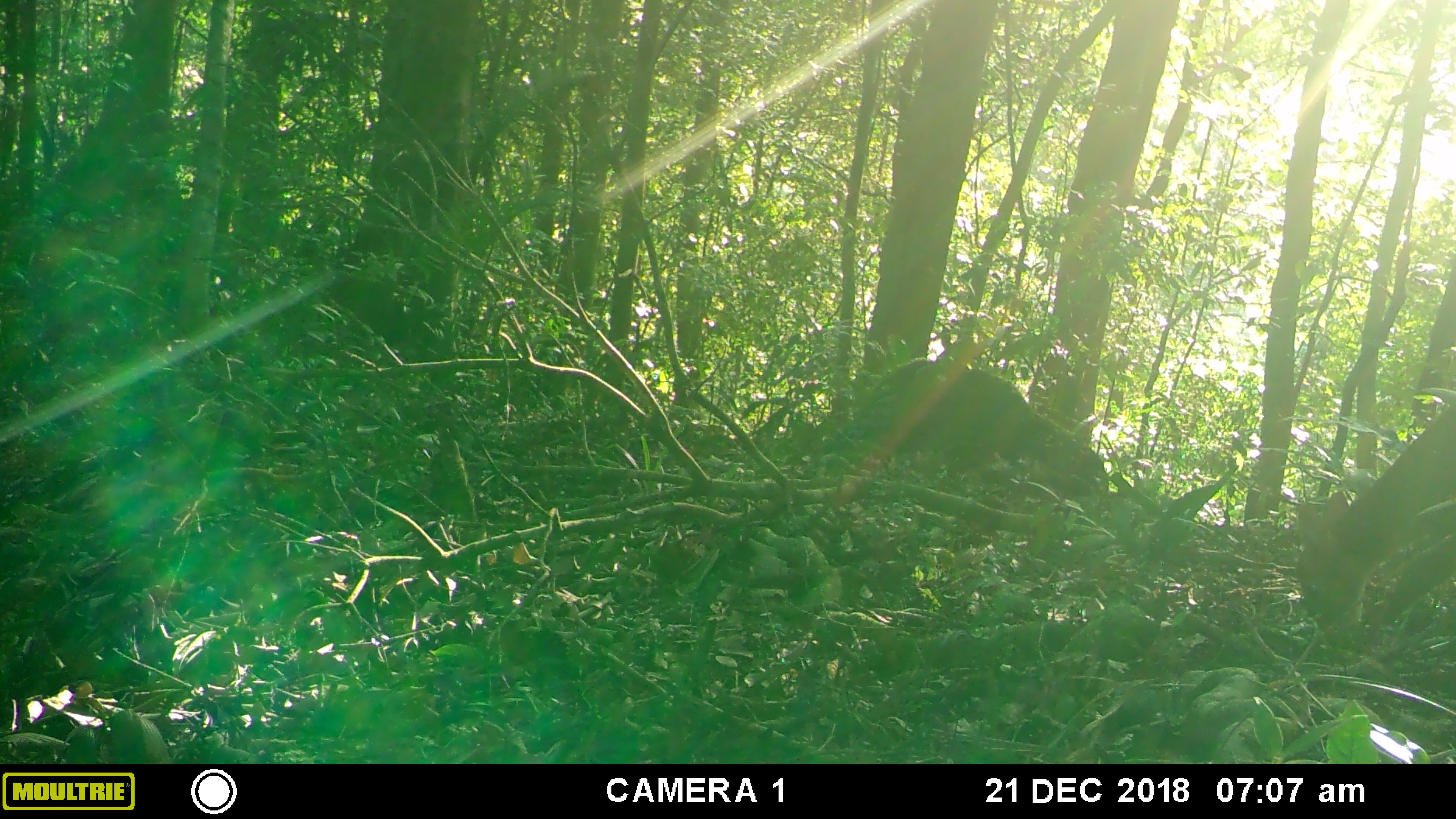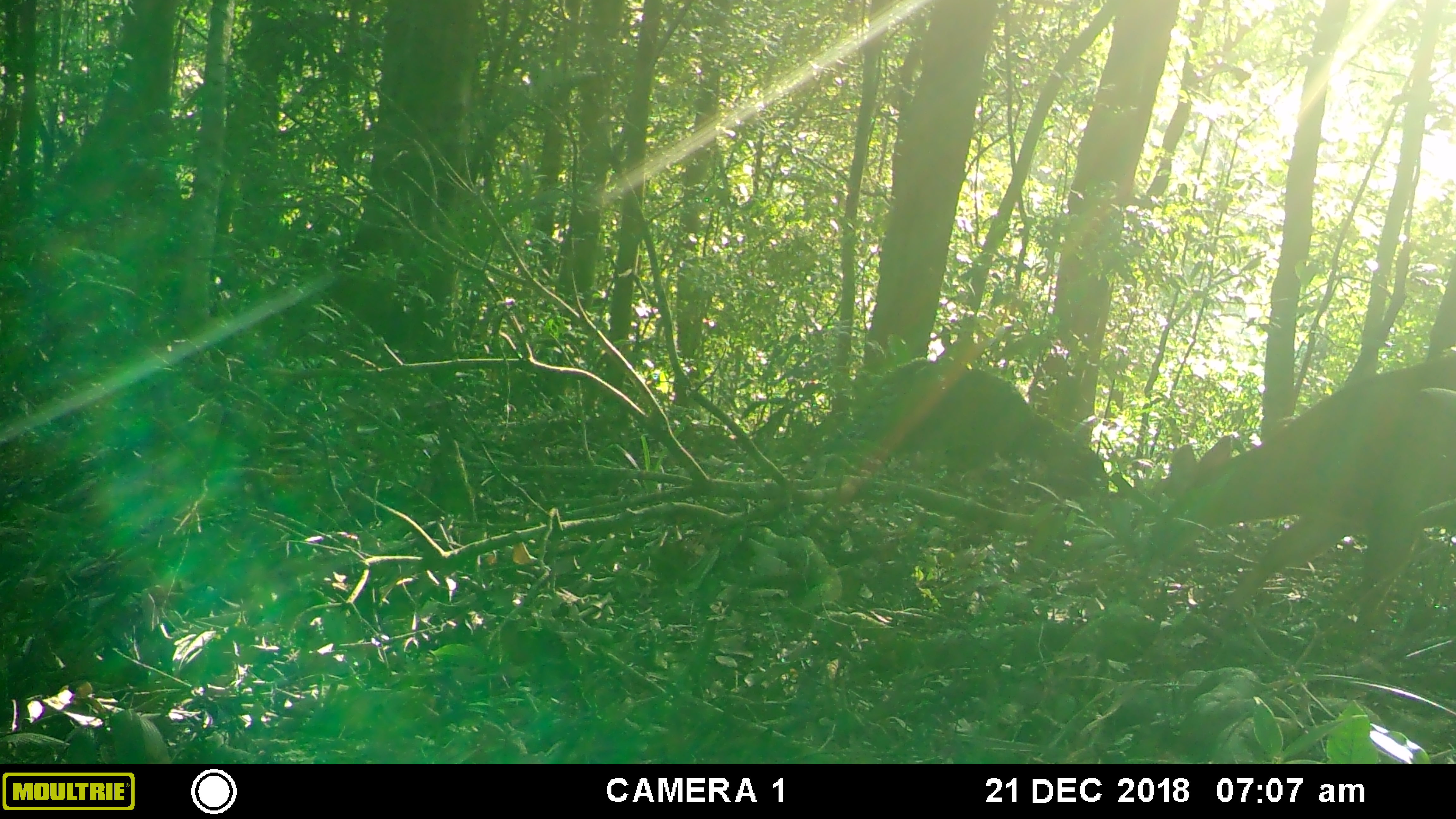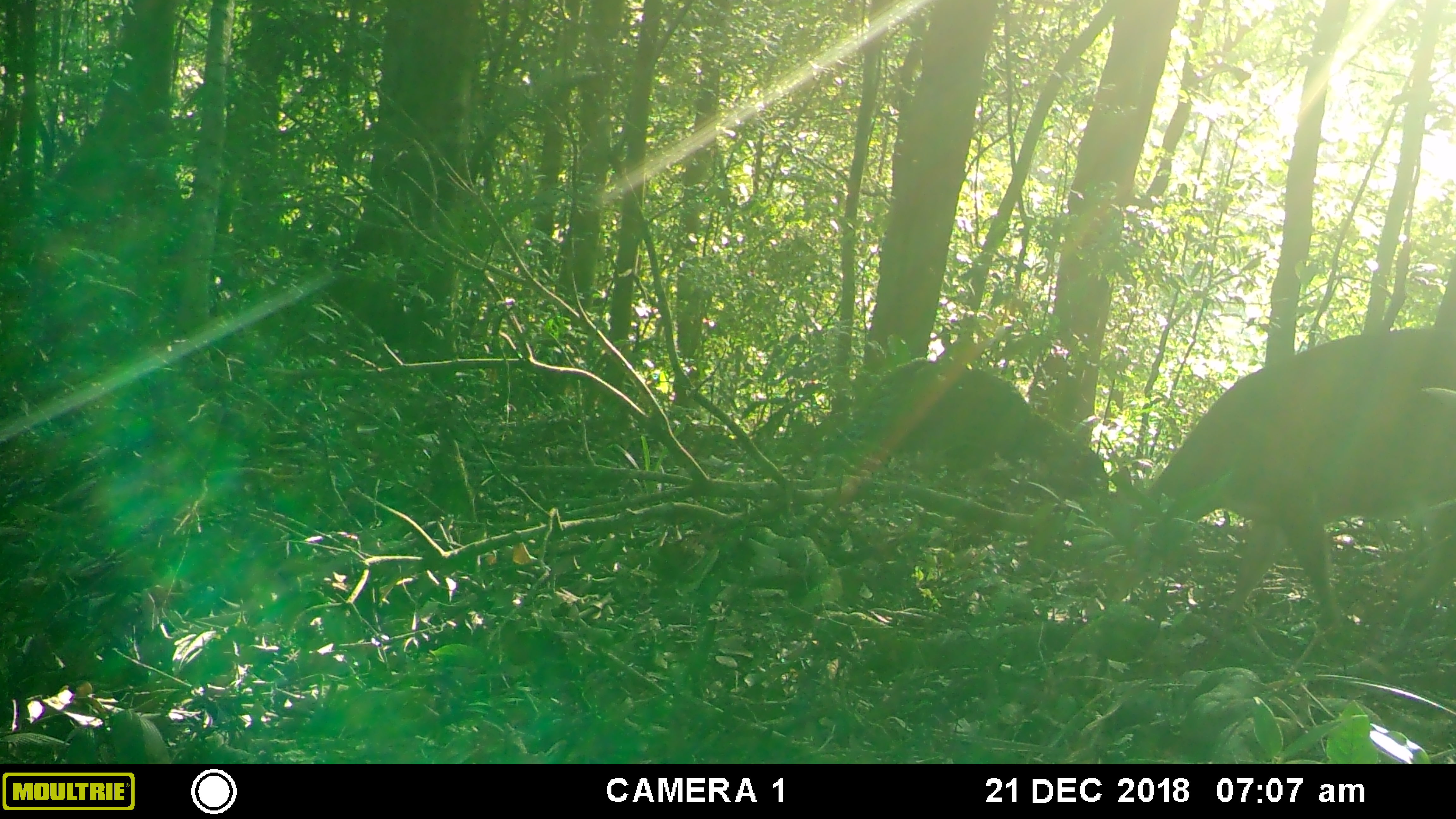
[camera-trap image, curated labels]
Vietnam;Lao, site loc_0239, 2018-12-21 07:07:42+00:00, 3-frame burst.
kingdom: Animalia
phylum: Chordata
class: Mammalia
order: Artiodactyla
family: Cervidae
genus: Muntiacus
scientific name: Muntiacus vuquangensis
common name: large-antlered muntjac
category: large antlered muntjac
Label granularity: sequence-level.